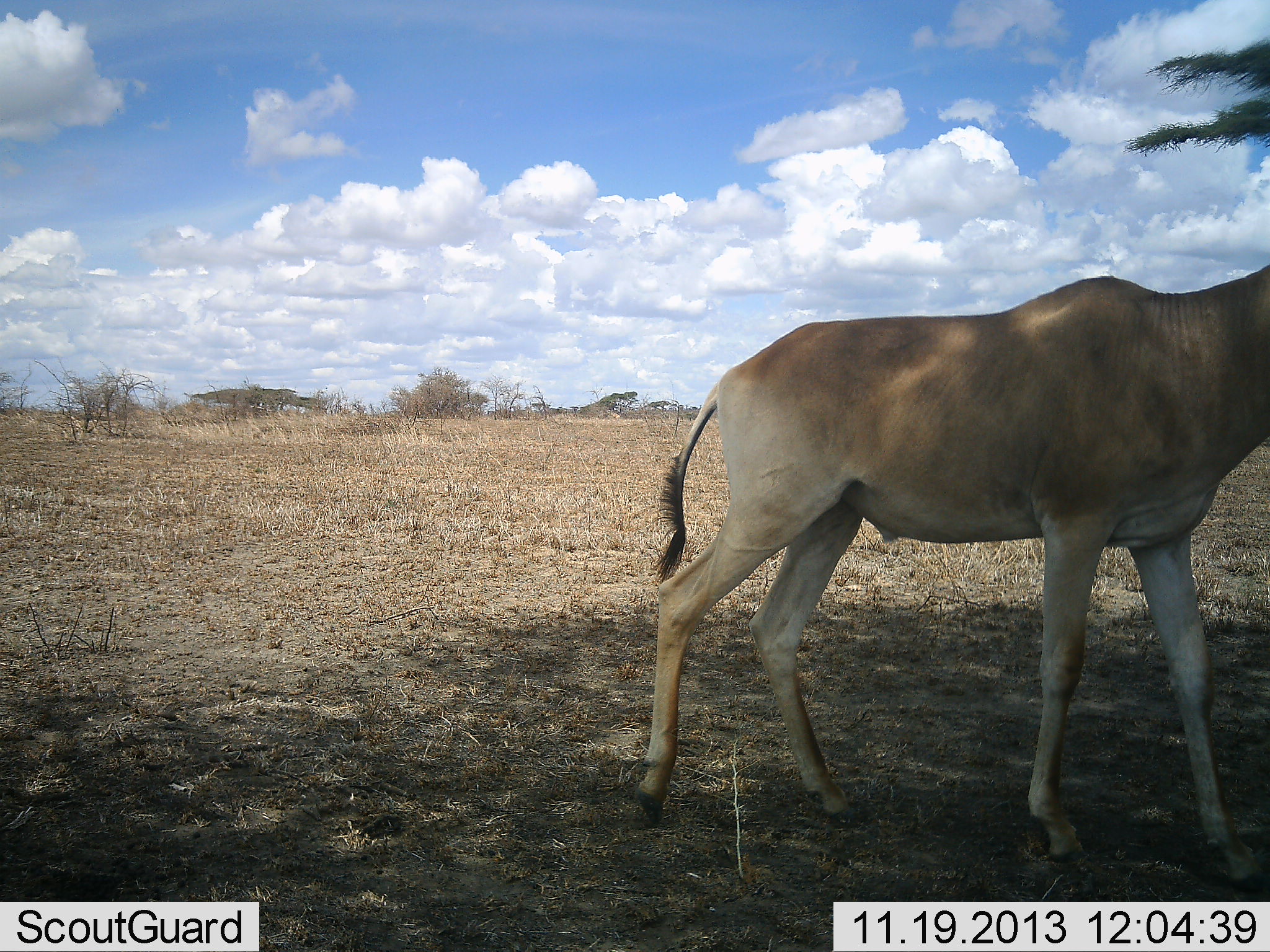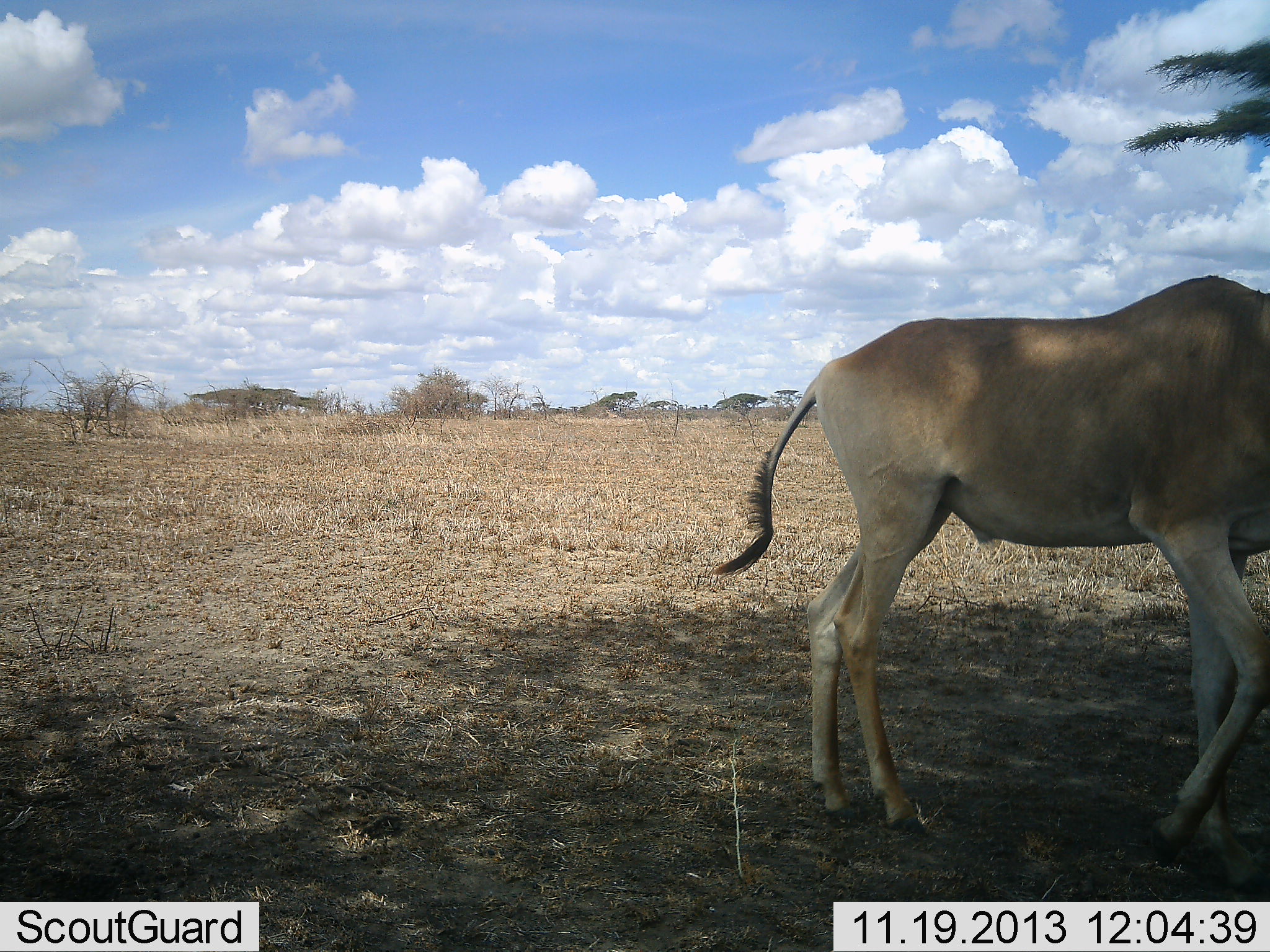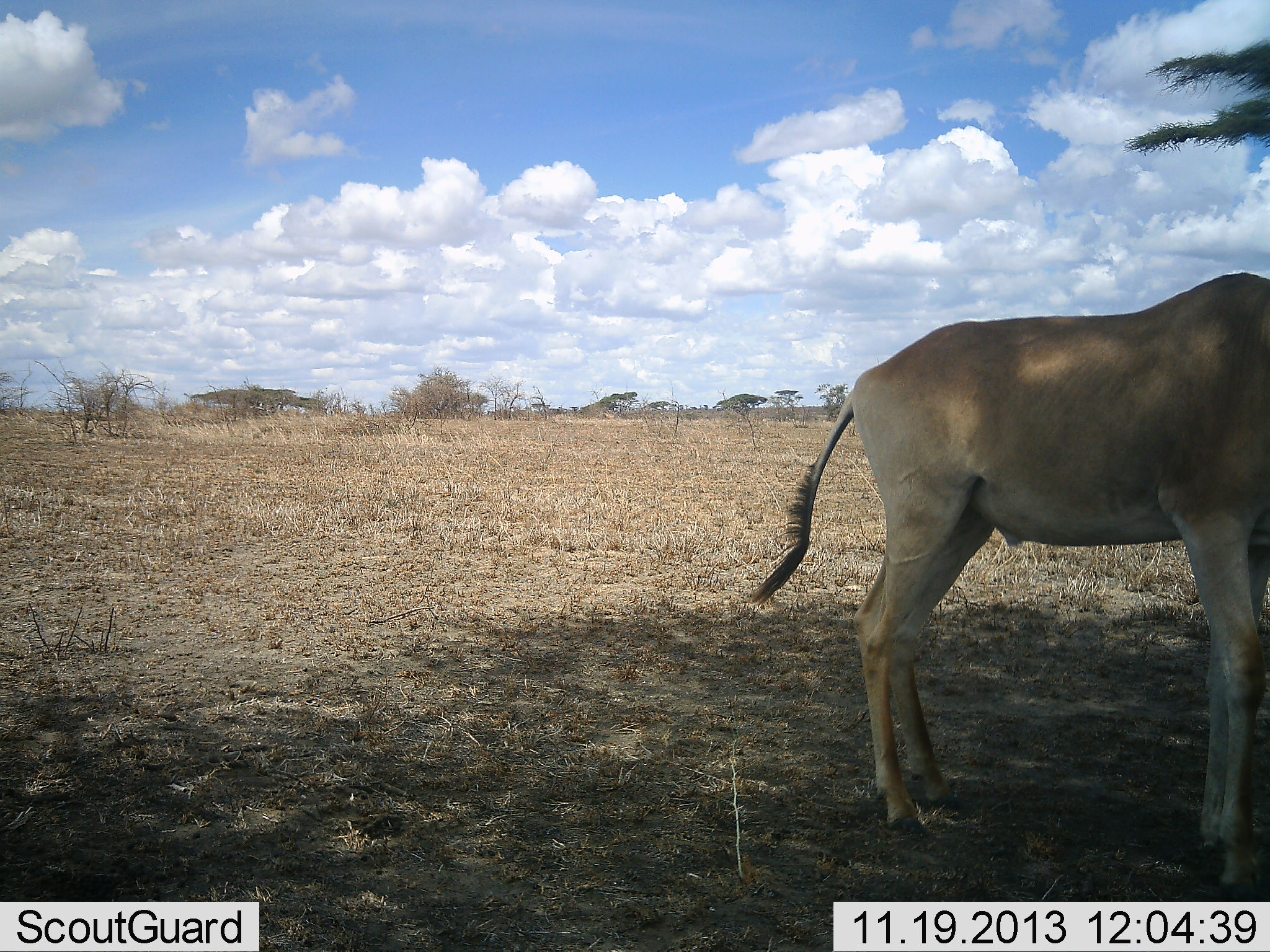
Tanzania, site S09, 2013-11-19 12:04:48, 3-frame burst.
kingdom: Animalia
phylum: Chordata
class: Mammalia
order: Artiodactyla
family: Bovidae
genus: Alcelaphus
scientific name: Alcelaphus buselaphus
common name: hartebeest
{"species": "hartebeest (Alcelaphus buselaphus)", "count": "1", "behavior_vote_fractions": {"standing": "10%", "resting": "0%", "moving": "100%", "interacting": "0%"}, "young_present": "0%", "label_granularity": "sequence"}